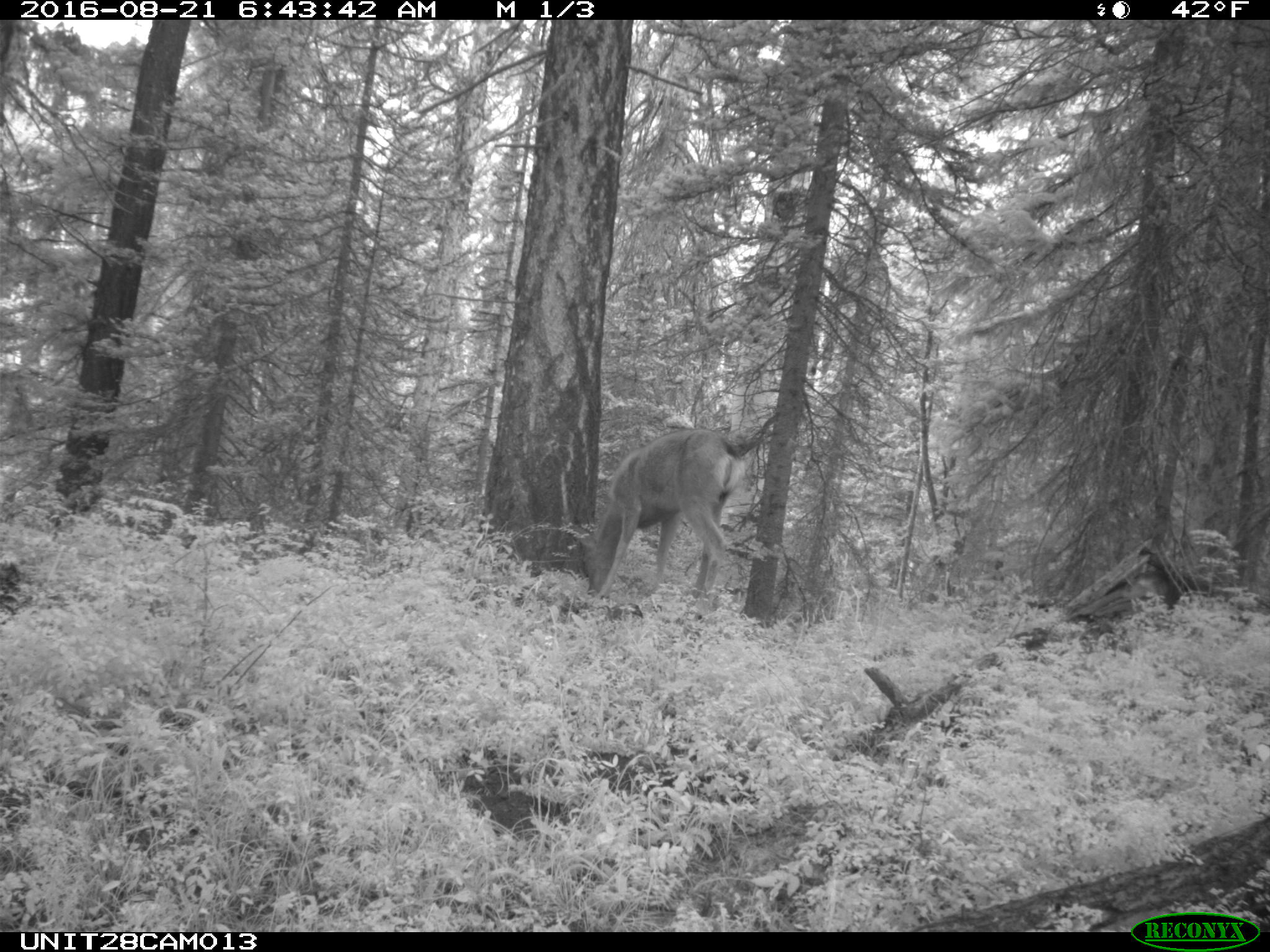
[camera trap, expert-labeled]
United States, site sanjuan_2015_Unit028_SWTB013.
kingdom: Animalia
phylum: Chordata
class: Mammalia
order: Artiodactyla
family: Cervidae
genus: Odocoileus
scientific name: Odocoileus hemionus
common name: mule deer